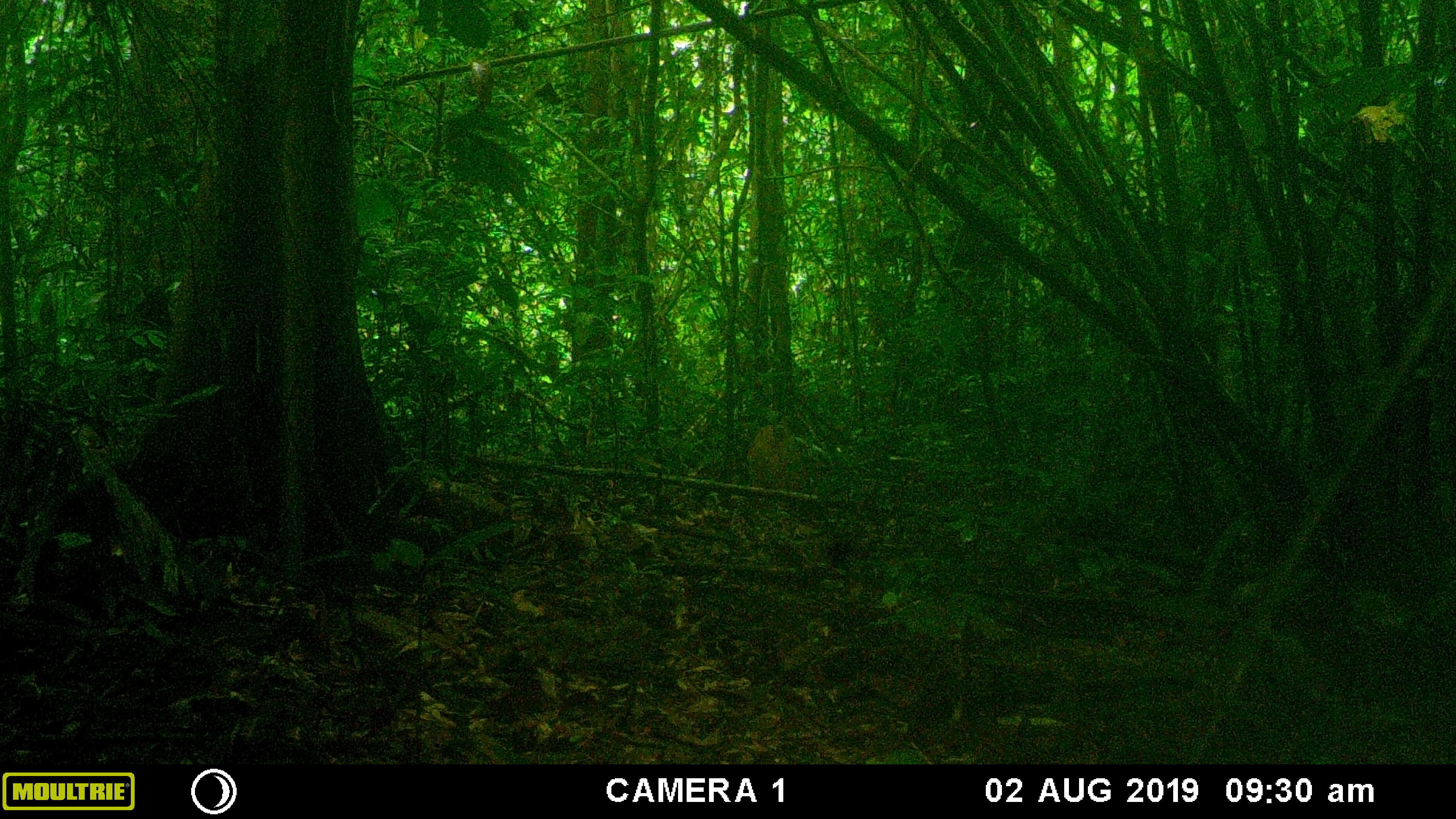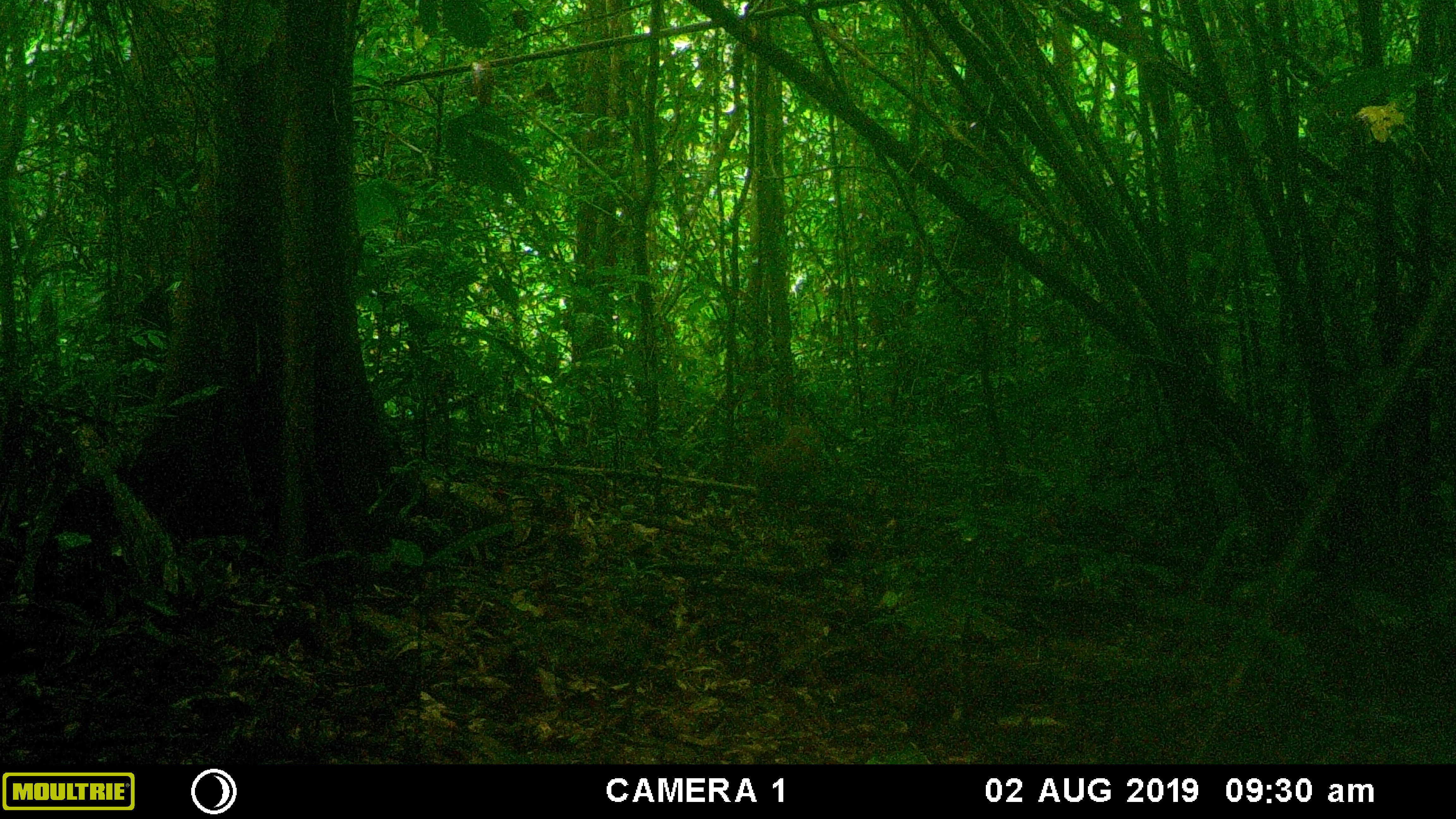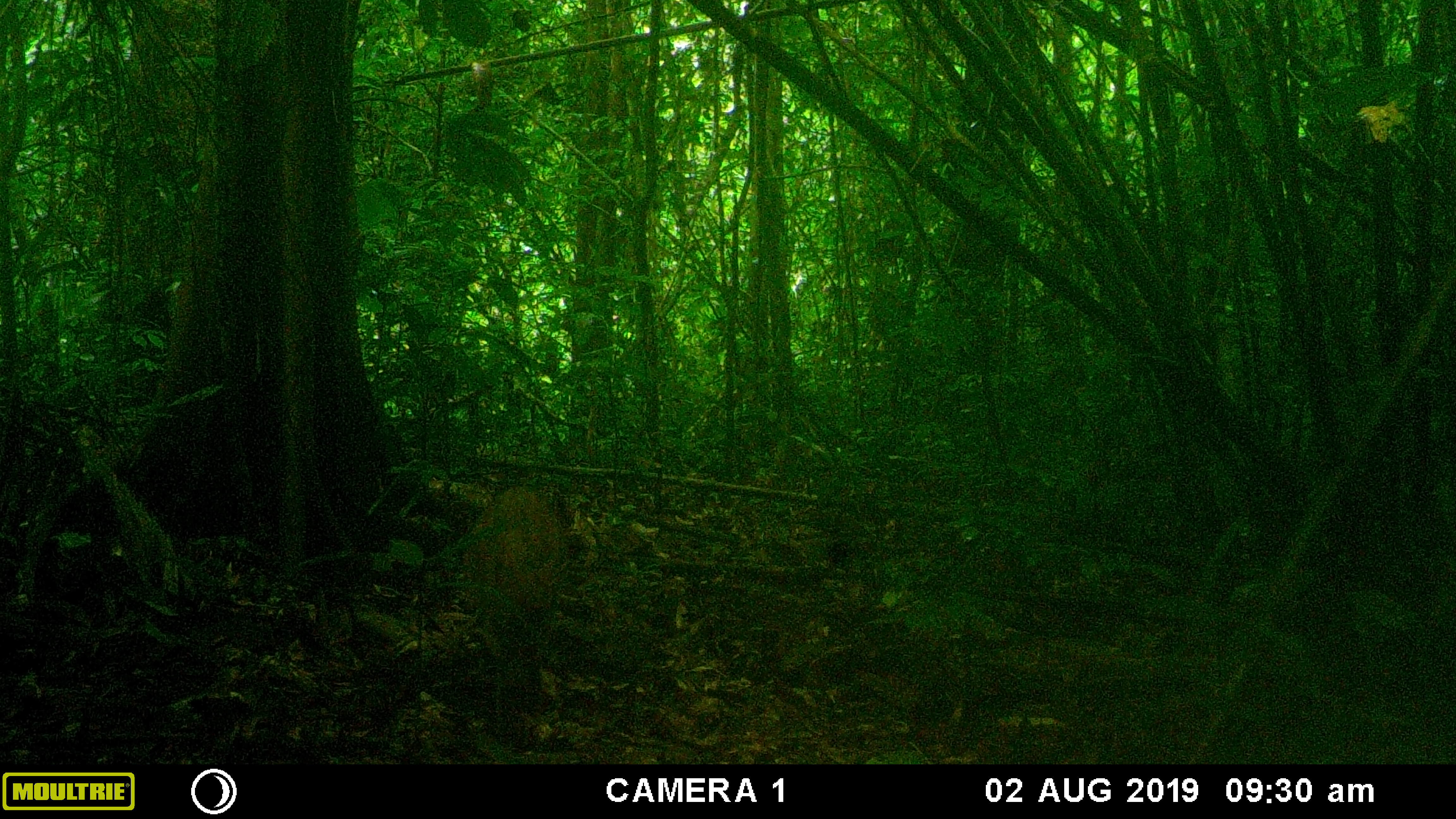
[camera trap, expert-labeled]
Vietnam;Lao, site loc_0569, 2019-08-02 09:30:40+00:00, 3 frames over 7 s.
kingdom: Animalia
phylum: Chordata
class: Mammalia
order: Artiodactyla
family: Suidae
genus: Sus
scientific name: Sus scrofa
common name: eurasian wild pig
Eurasian wild pig (Sus scrofa). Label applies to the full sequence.